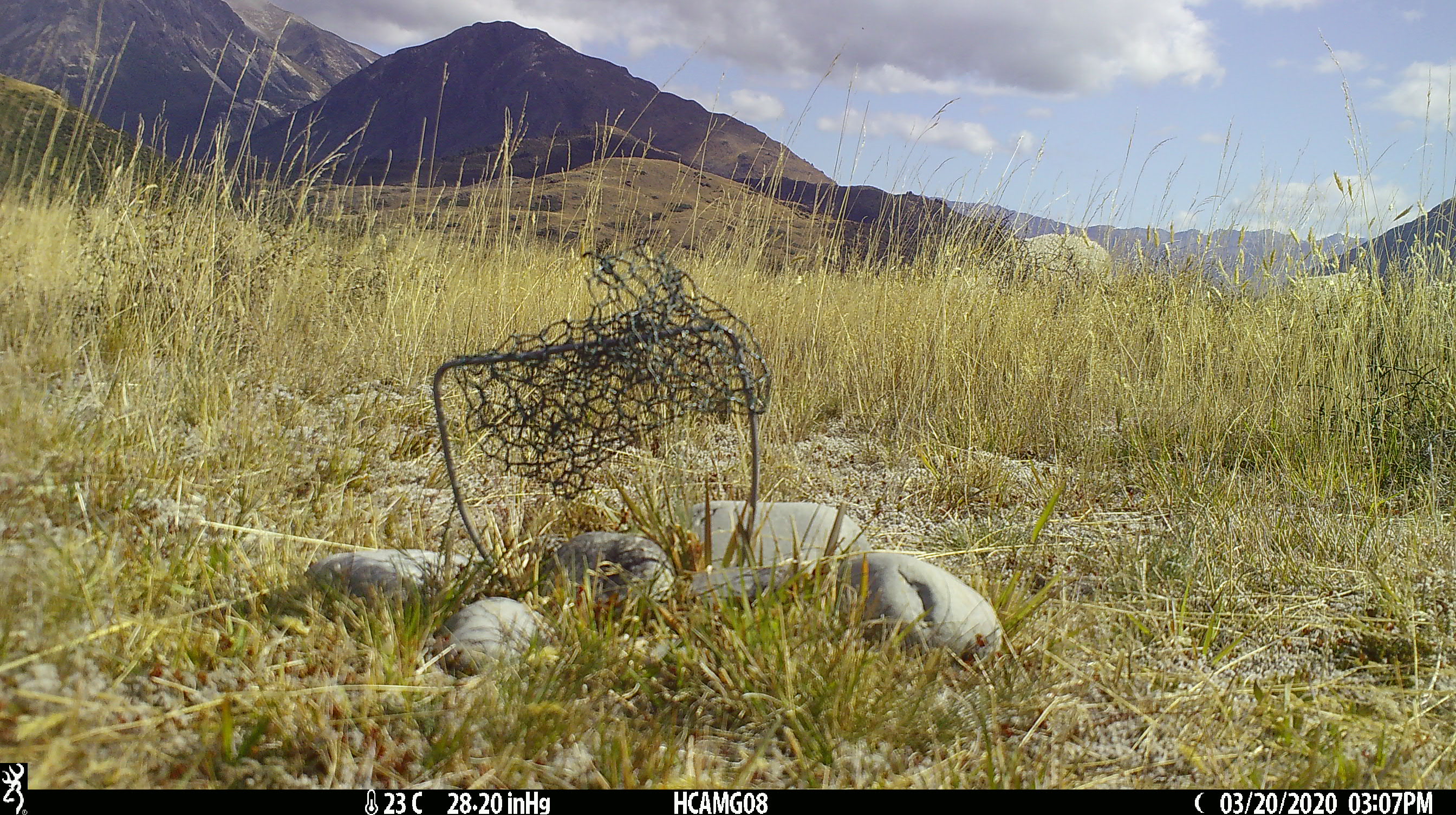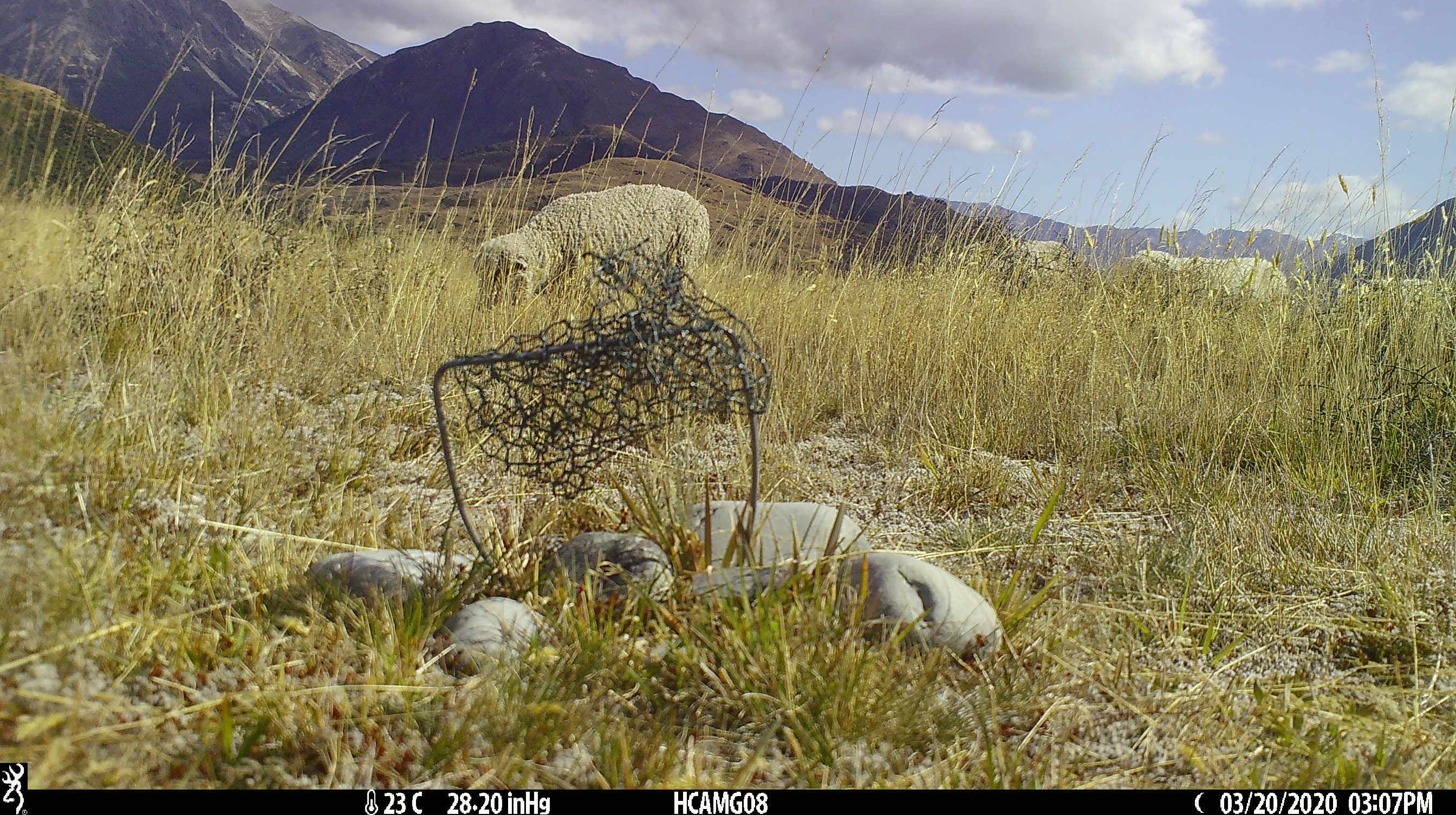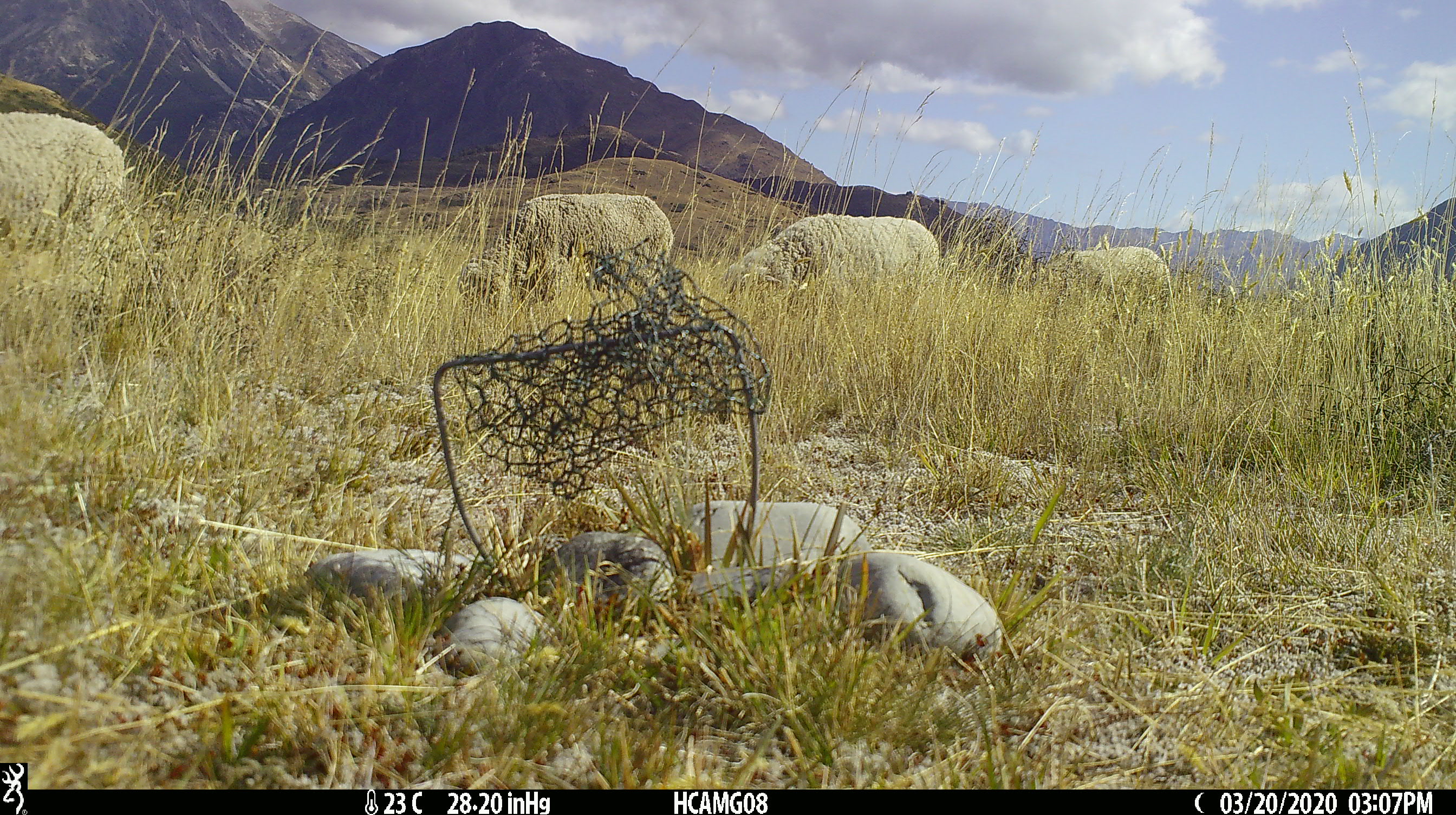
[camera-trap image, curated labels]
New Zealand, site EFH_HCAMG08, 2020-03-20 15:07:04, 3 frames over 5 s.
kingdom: Animalia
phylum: Chordata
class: Mammalia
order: Artiodactyla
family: Bovidae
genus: Ovis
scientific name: Ovis aries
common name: domestic sheep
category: sheep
Sheep (domestic sheep) (Ovis aries).